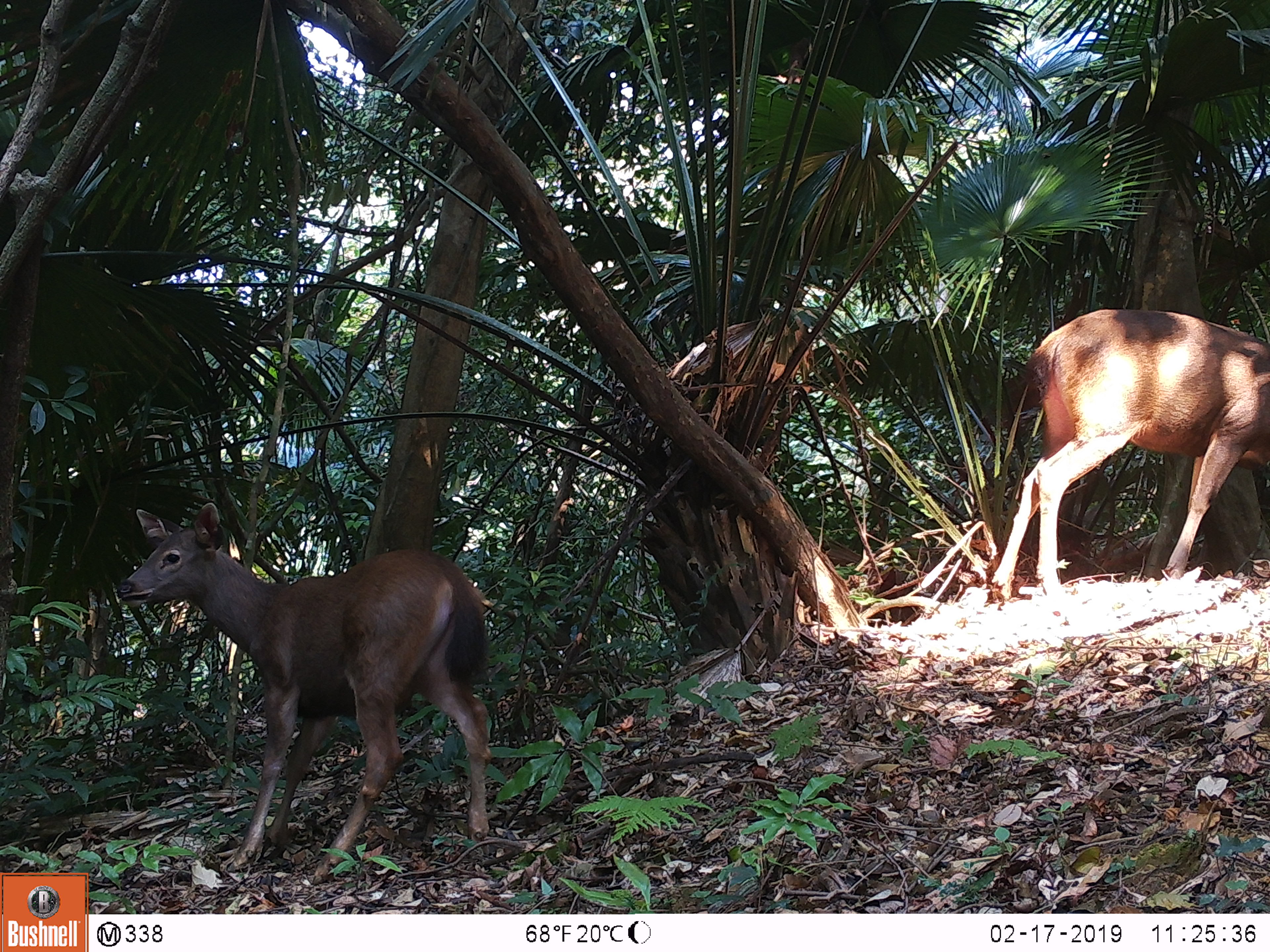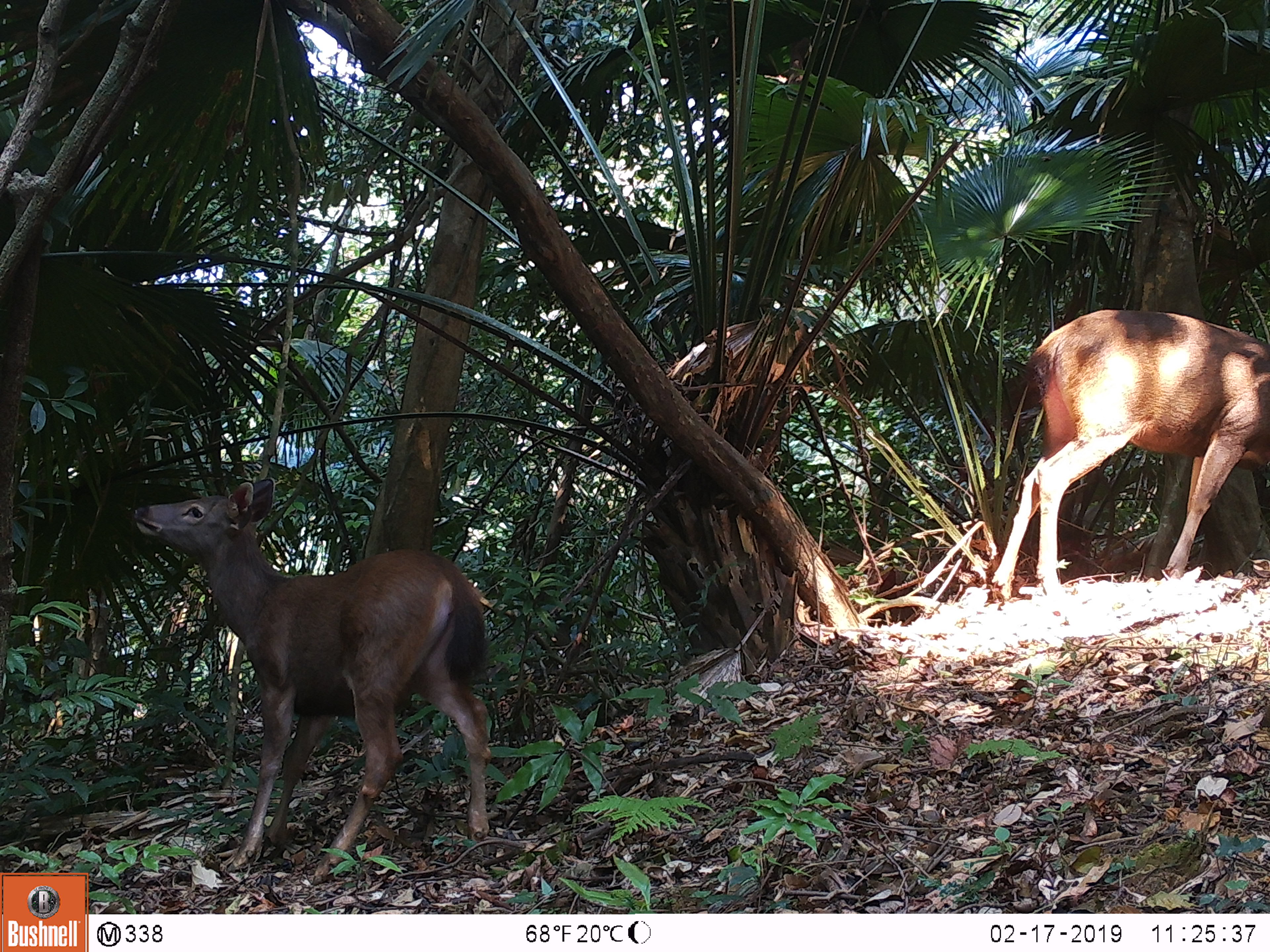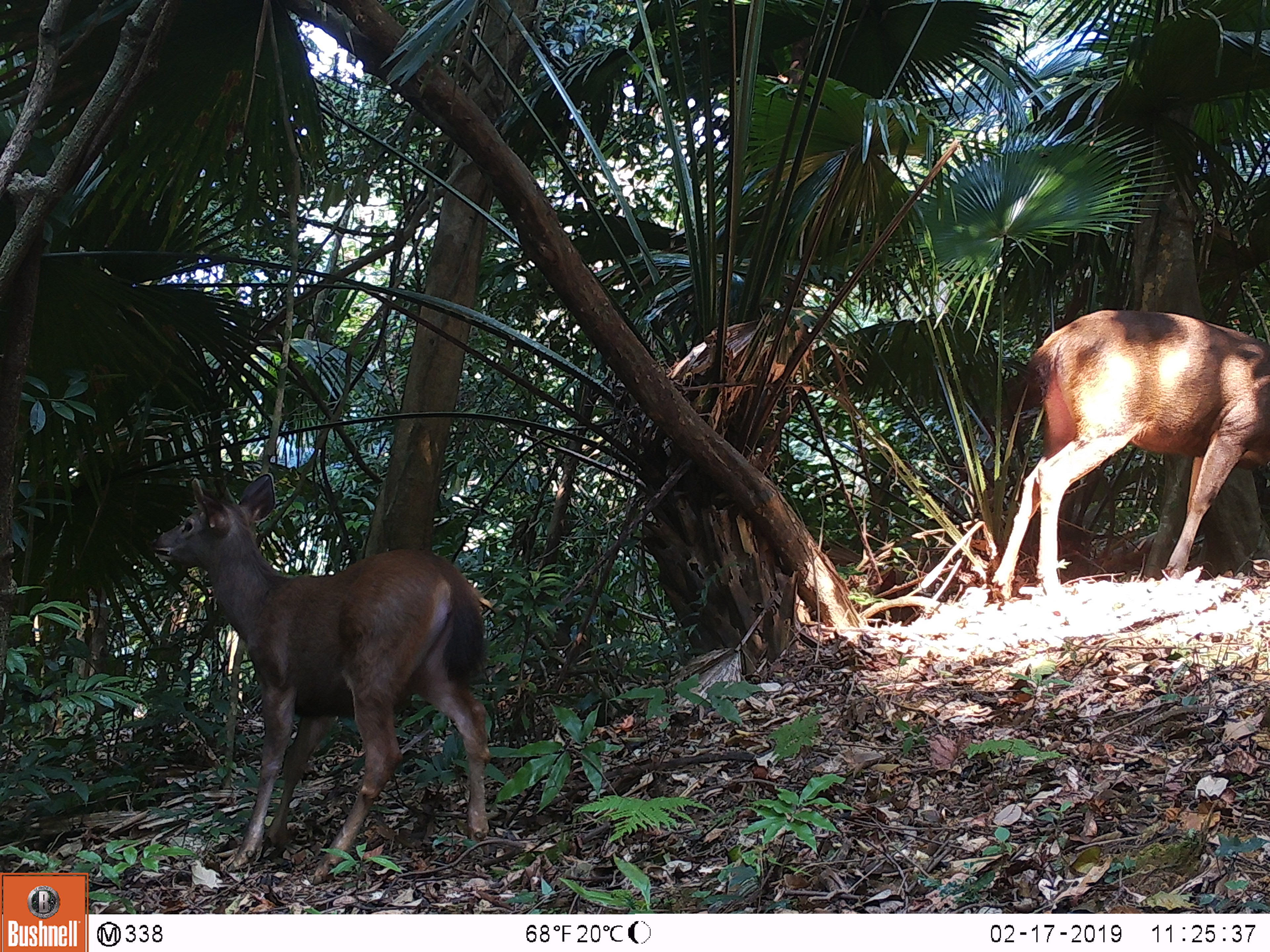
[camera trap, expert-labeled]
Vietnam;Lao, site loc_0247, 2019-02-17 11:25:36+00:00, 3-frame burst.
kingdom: Animalia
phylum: Chordata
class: Mammalia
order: Artiodactyla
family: Cervidae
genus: Rusa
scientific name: Rusa unicolor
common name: sambar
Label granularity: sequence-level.